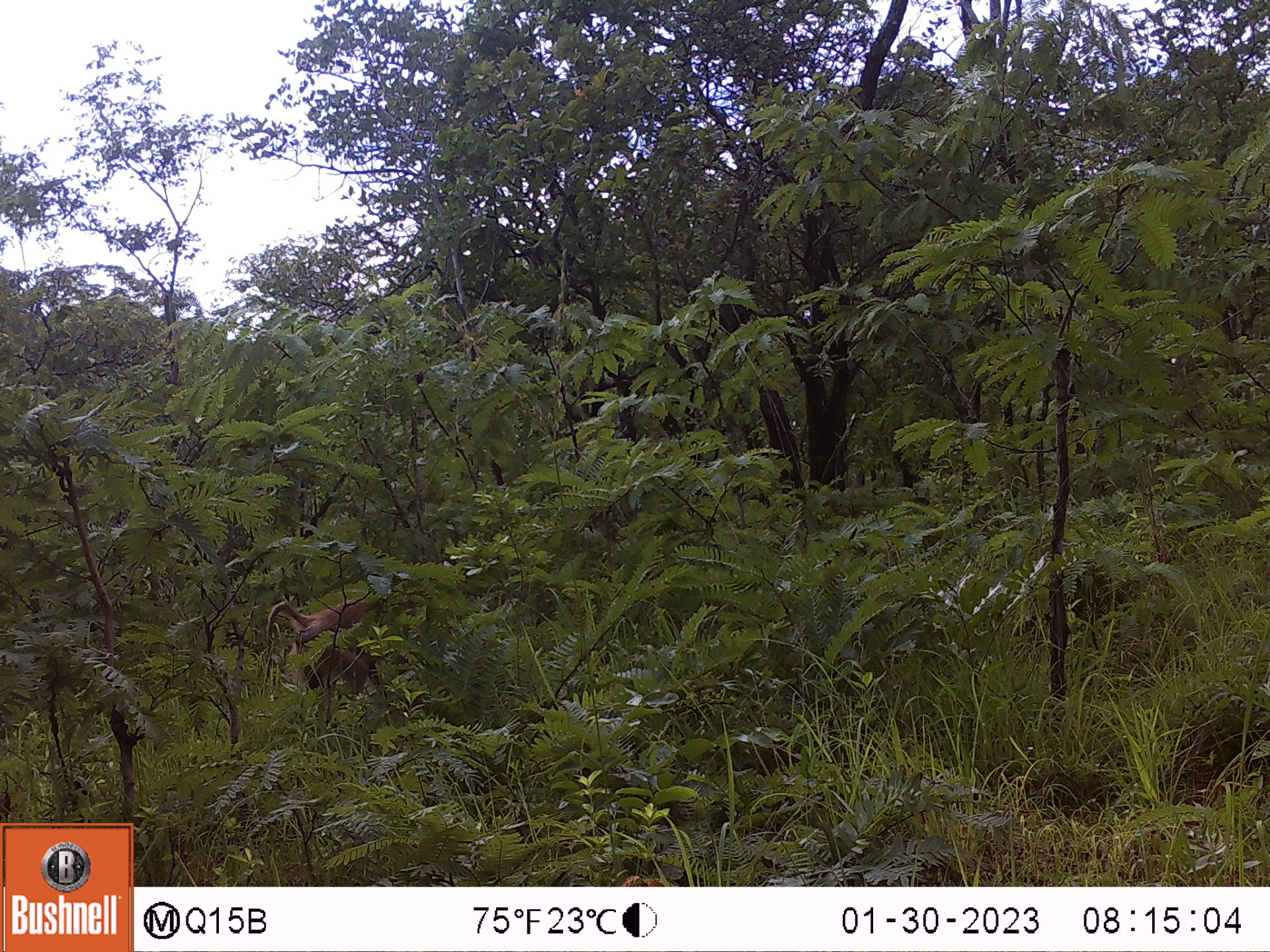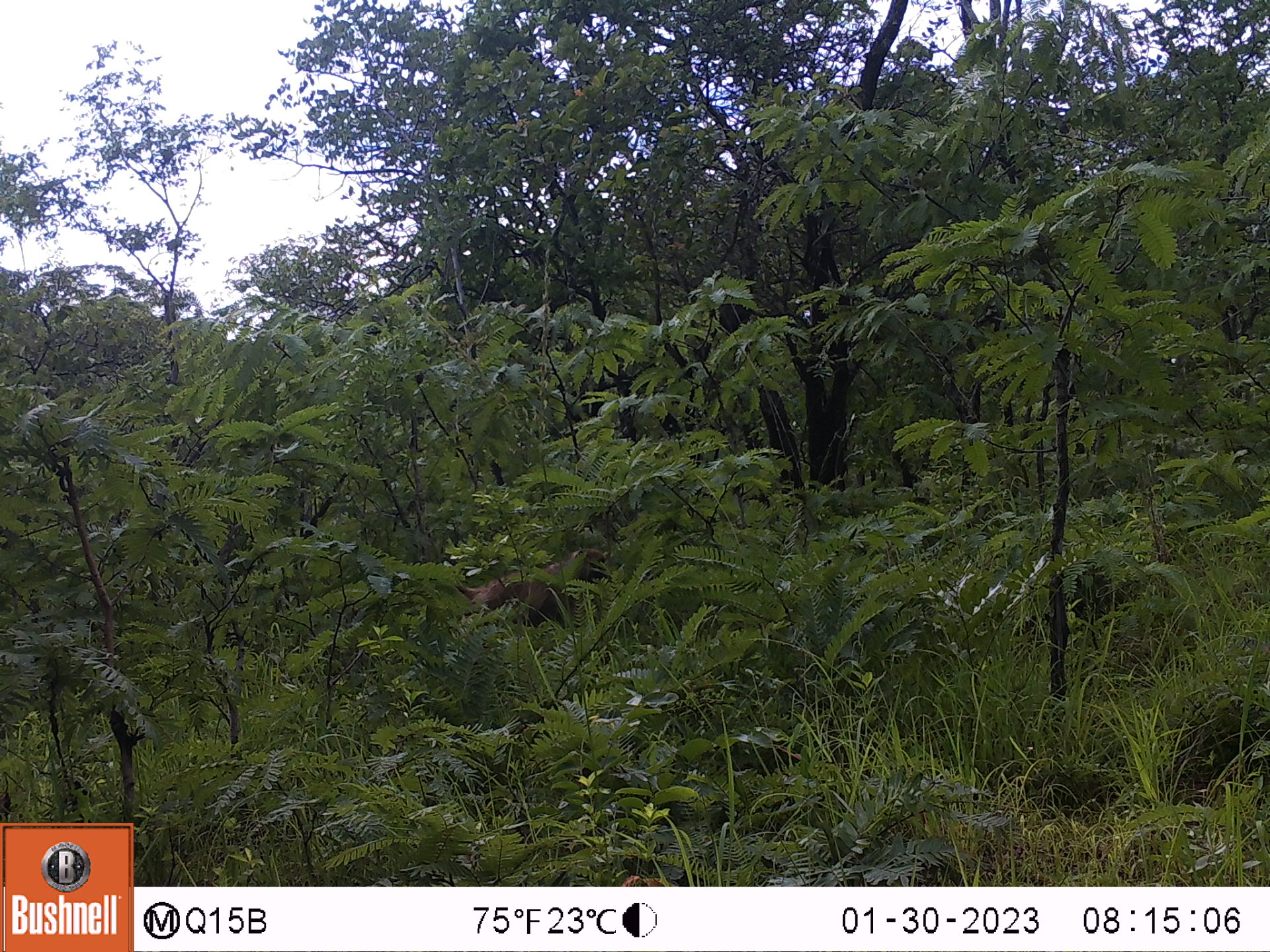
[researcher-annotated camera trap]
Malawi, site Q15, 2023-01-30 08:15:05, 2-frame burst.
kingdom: Animalia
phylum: Chordata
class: Mammalia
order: Primates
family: Cercopithecidae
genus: Papio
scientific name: Papio cynocephalus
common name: yellow baboon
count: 1